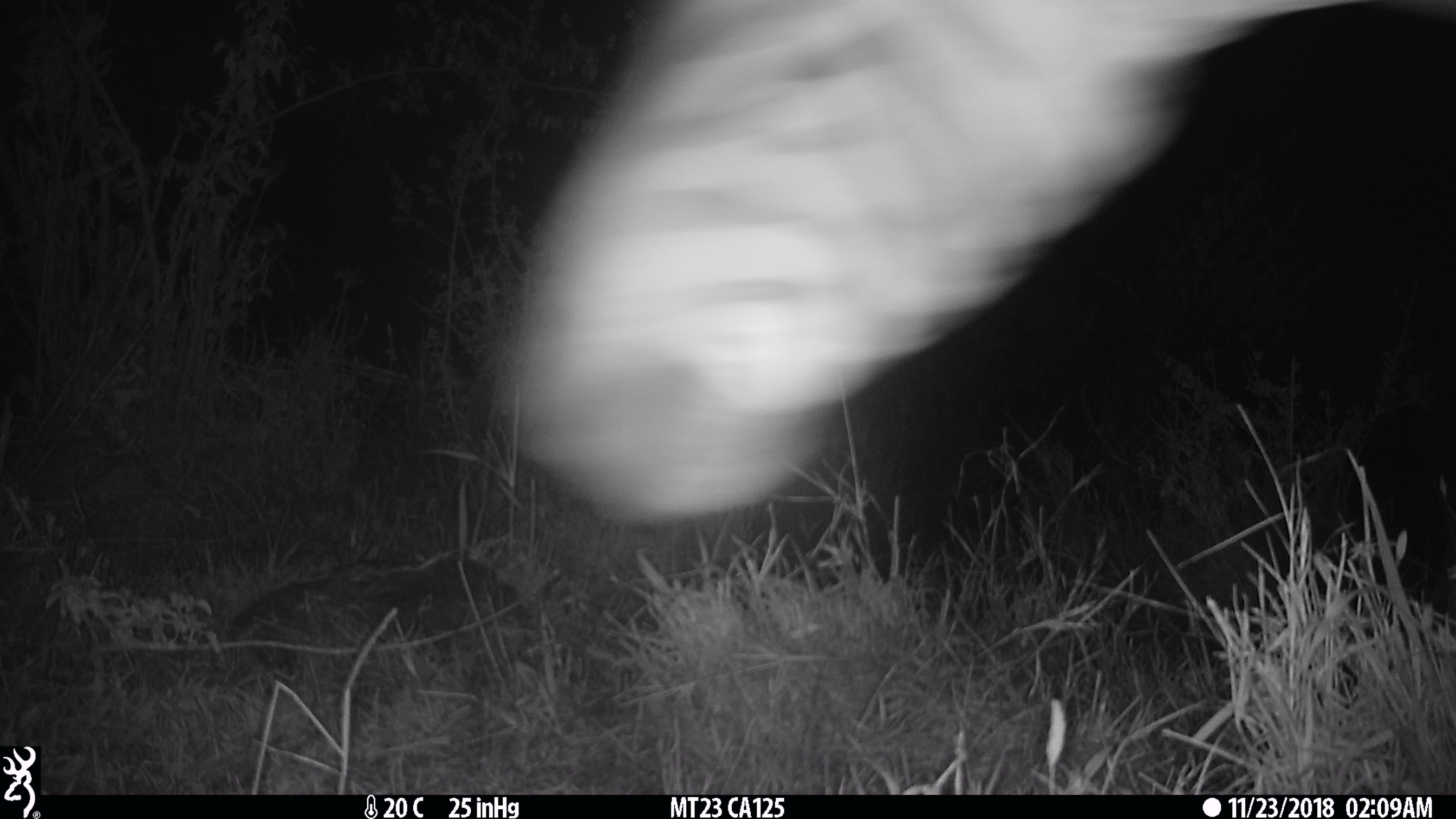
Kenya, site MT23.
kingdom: Animalia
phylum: Chordata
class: Mammalia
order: Perissodactyla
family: Equidae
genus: Equus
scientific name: Equus quagga burchellii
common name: burchell's zebra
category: zebra